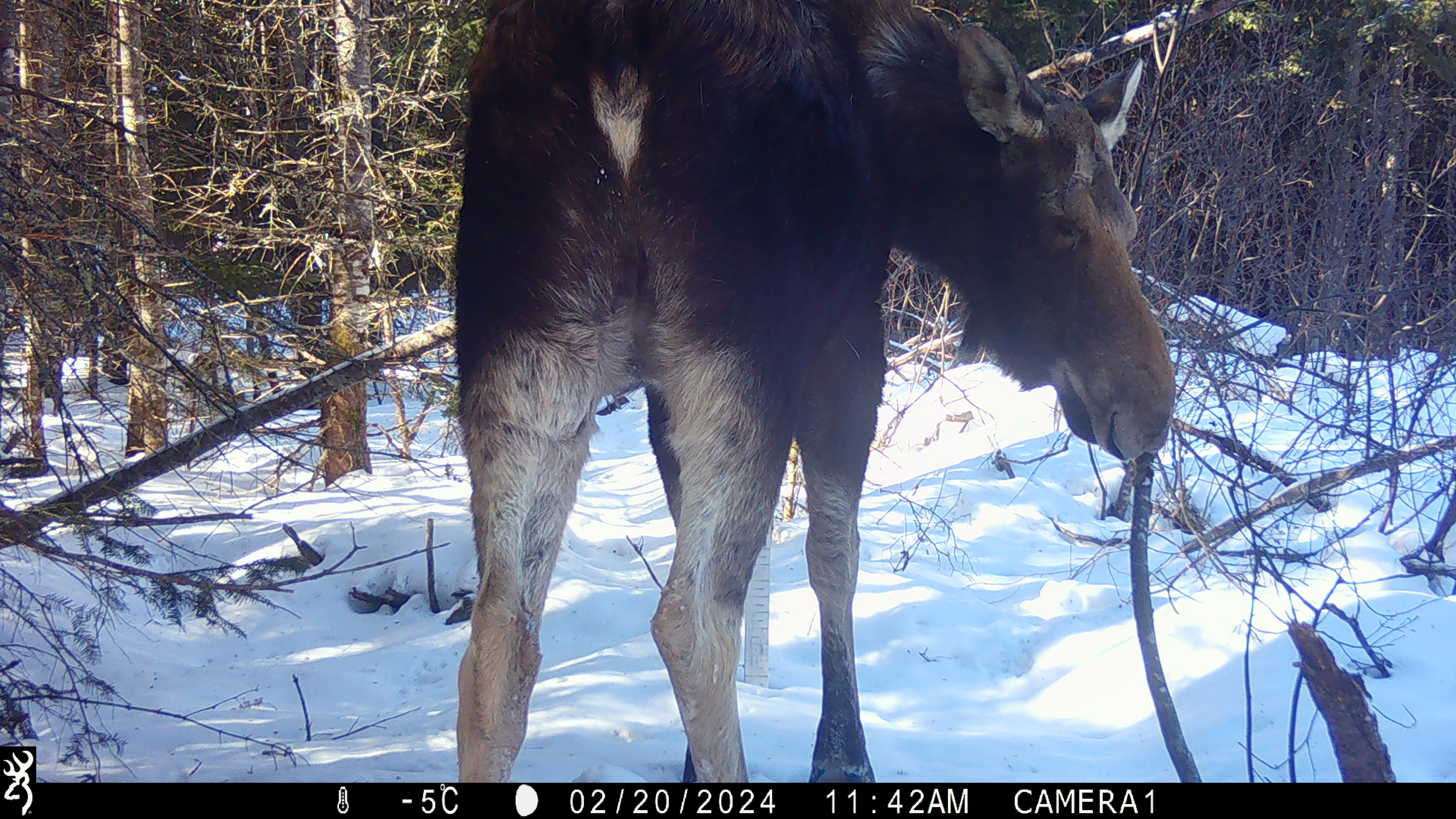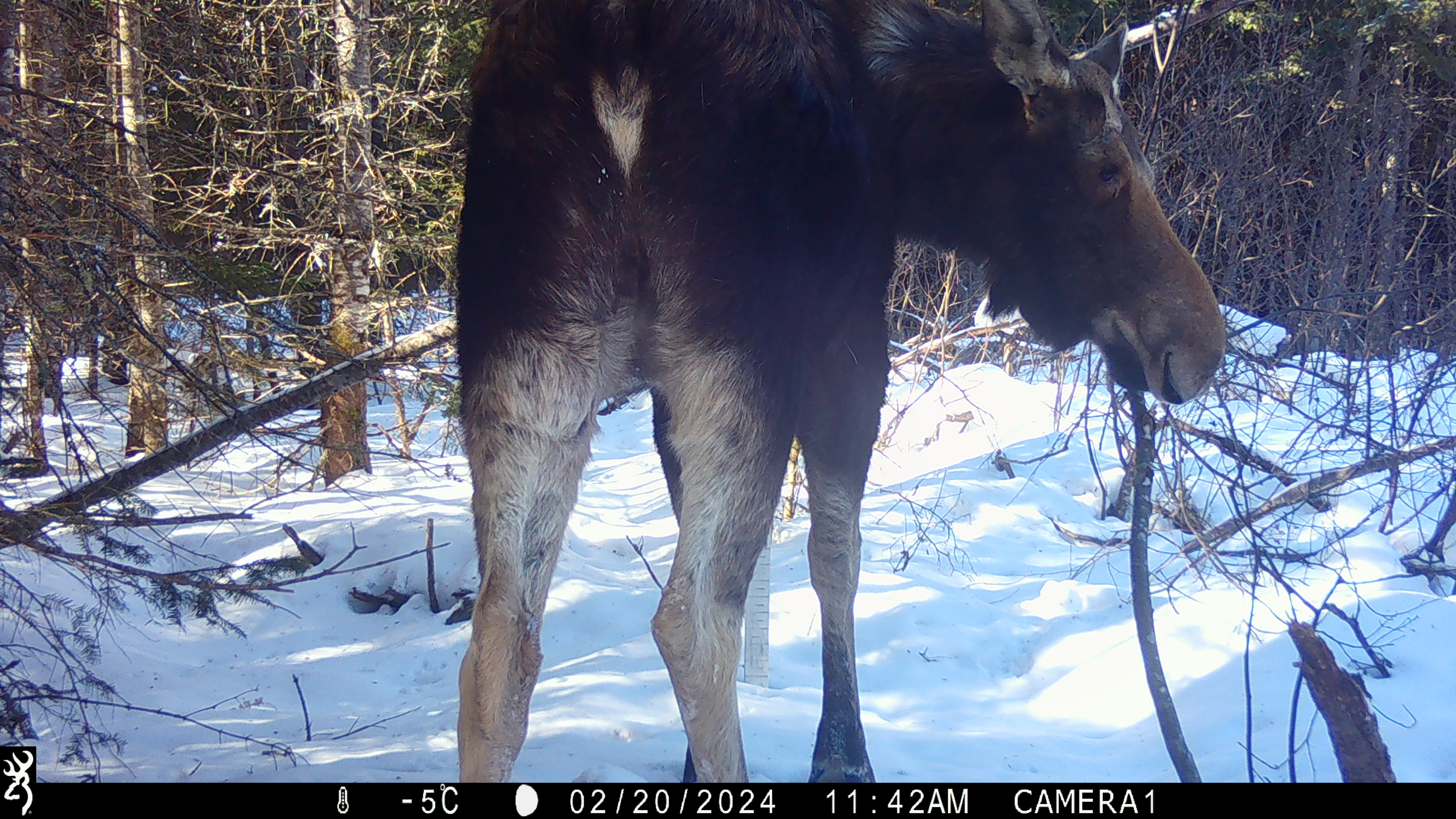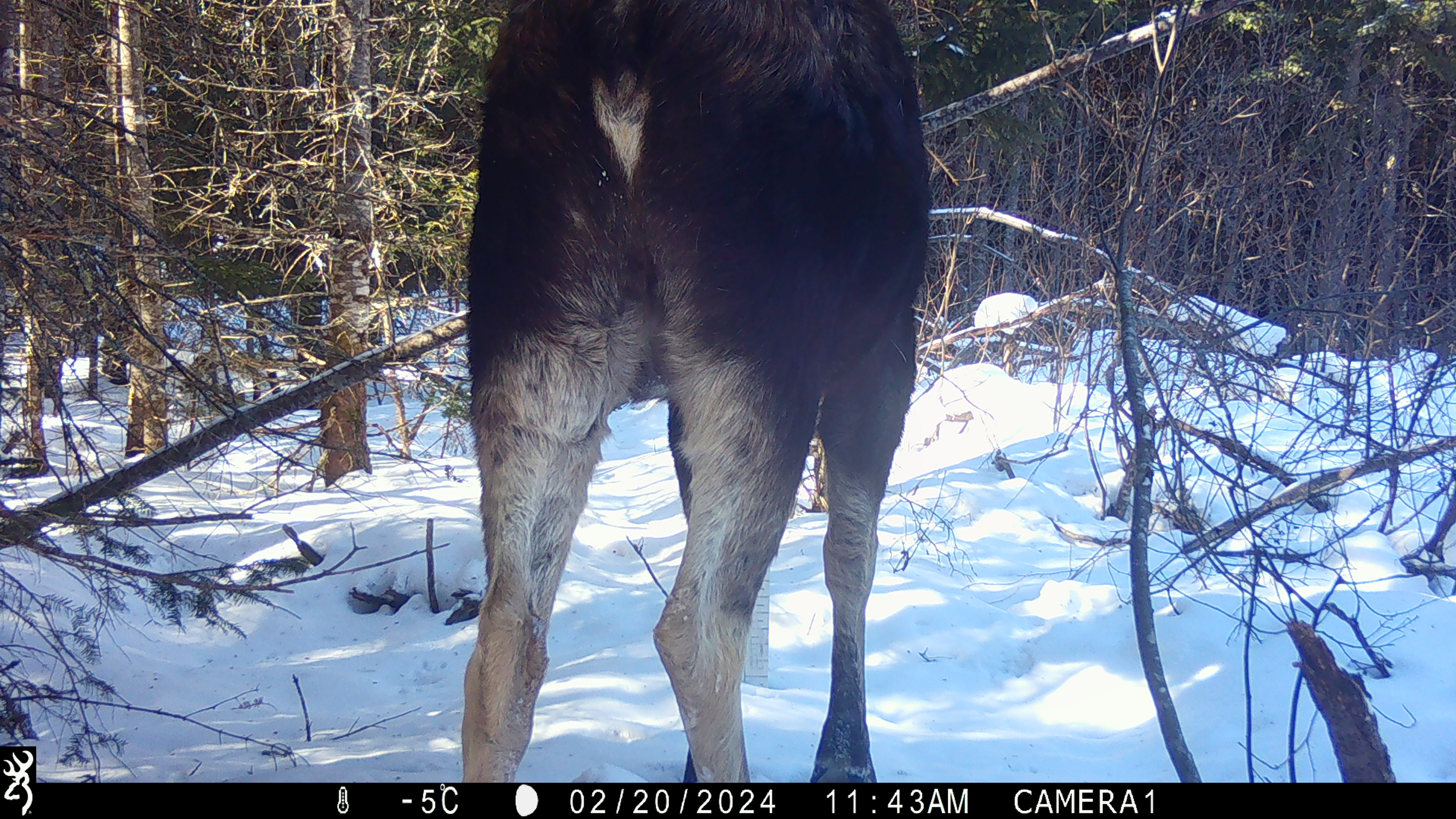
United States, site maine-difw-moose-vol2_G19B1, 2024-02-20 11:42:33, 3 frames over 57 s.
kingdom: Animalia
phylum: Chordata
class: Mammalia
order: Artiodactyla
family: Cervidae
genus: Alces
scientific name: Alces alces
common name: moose